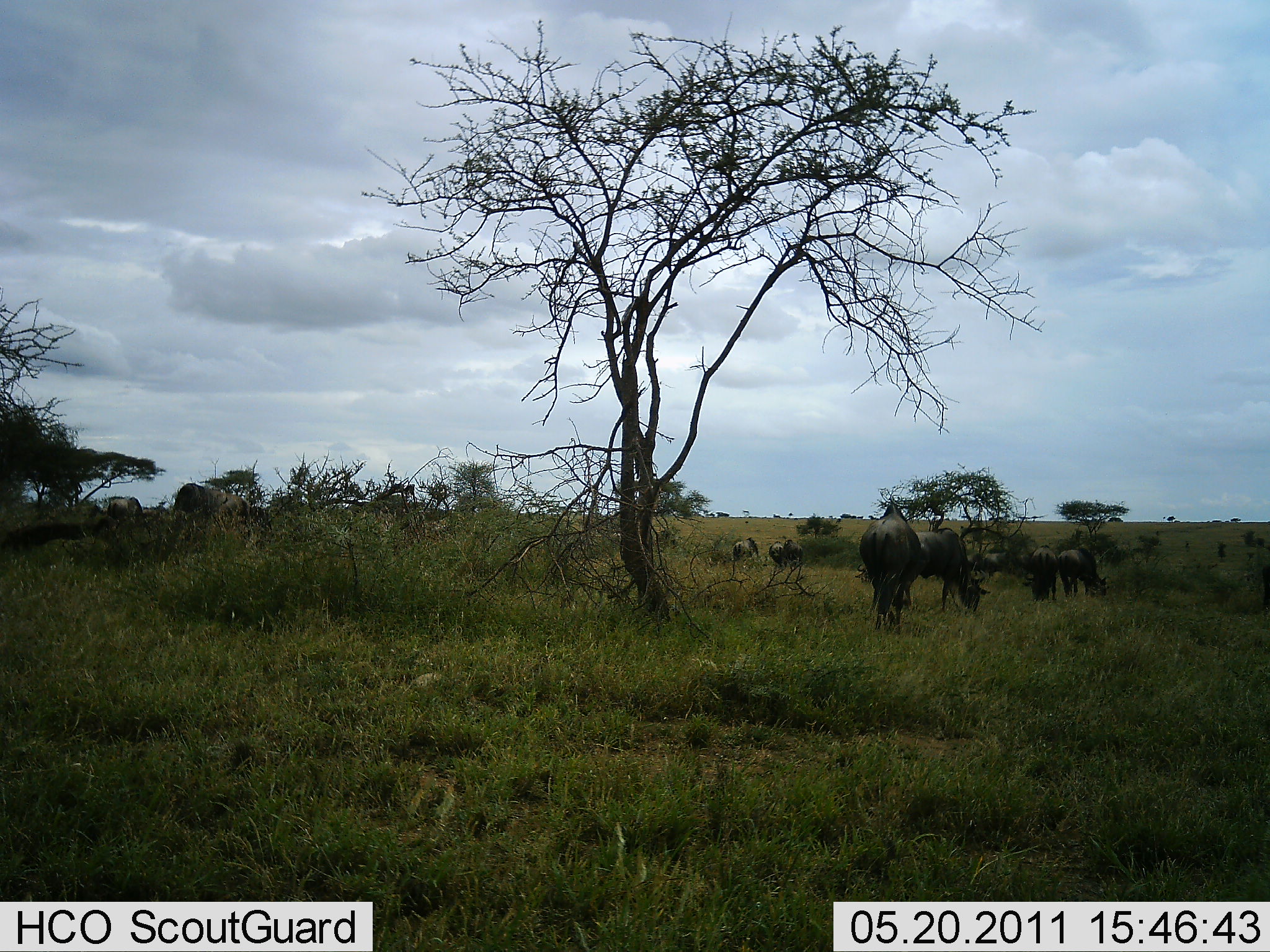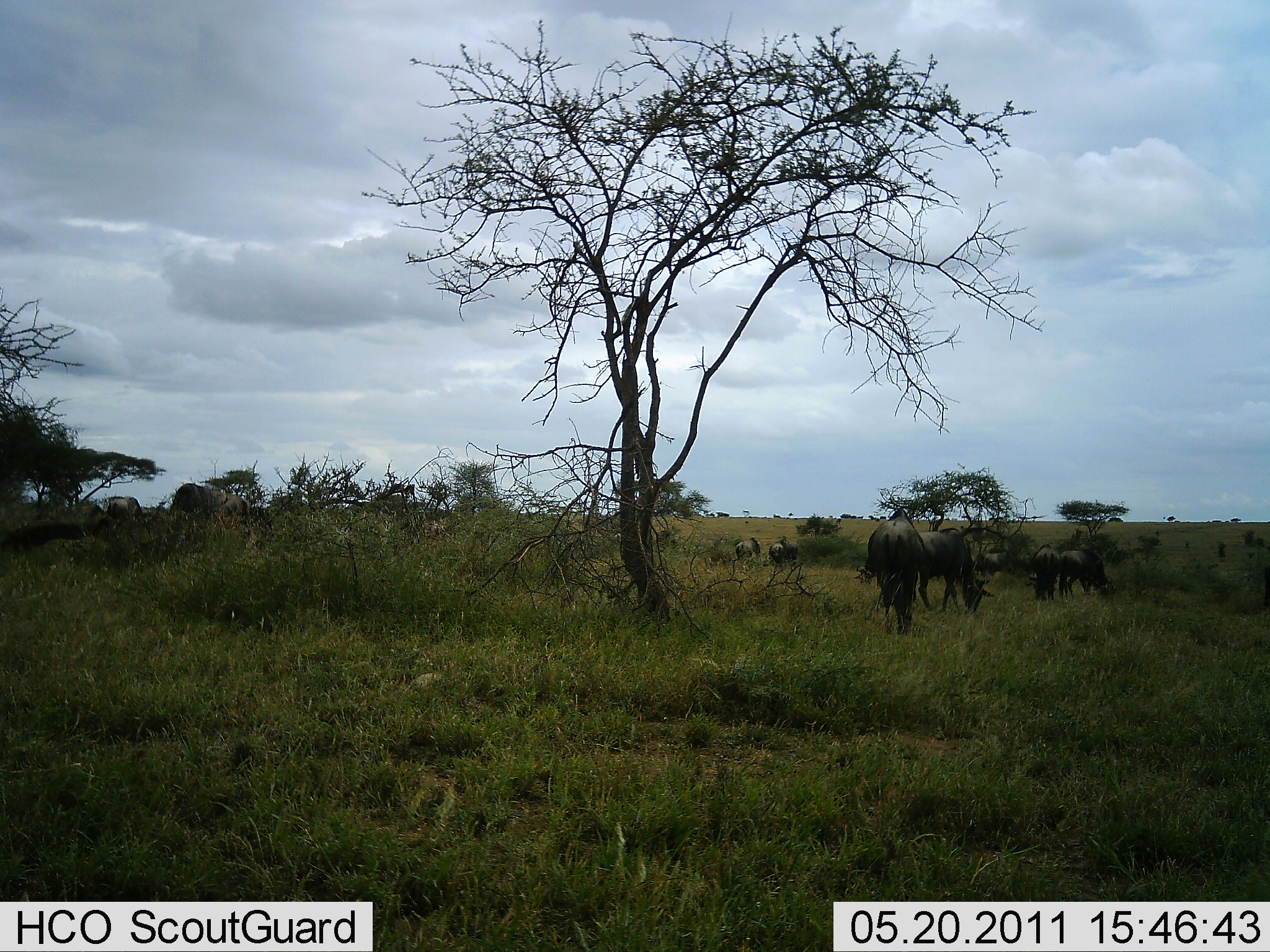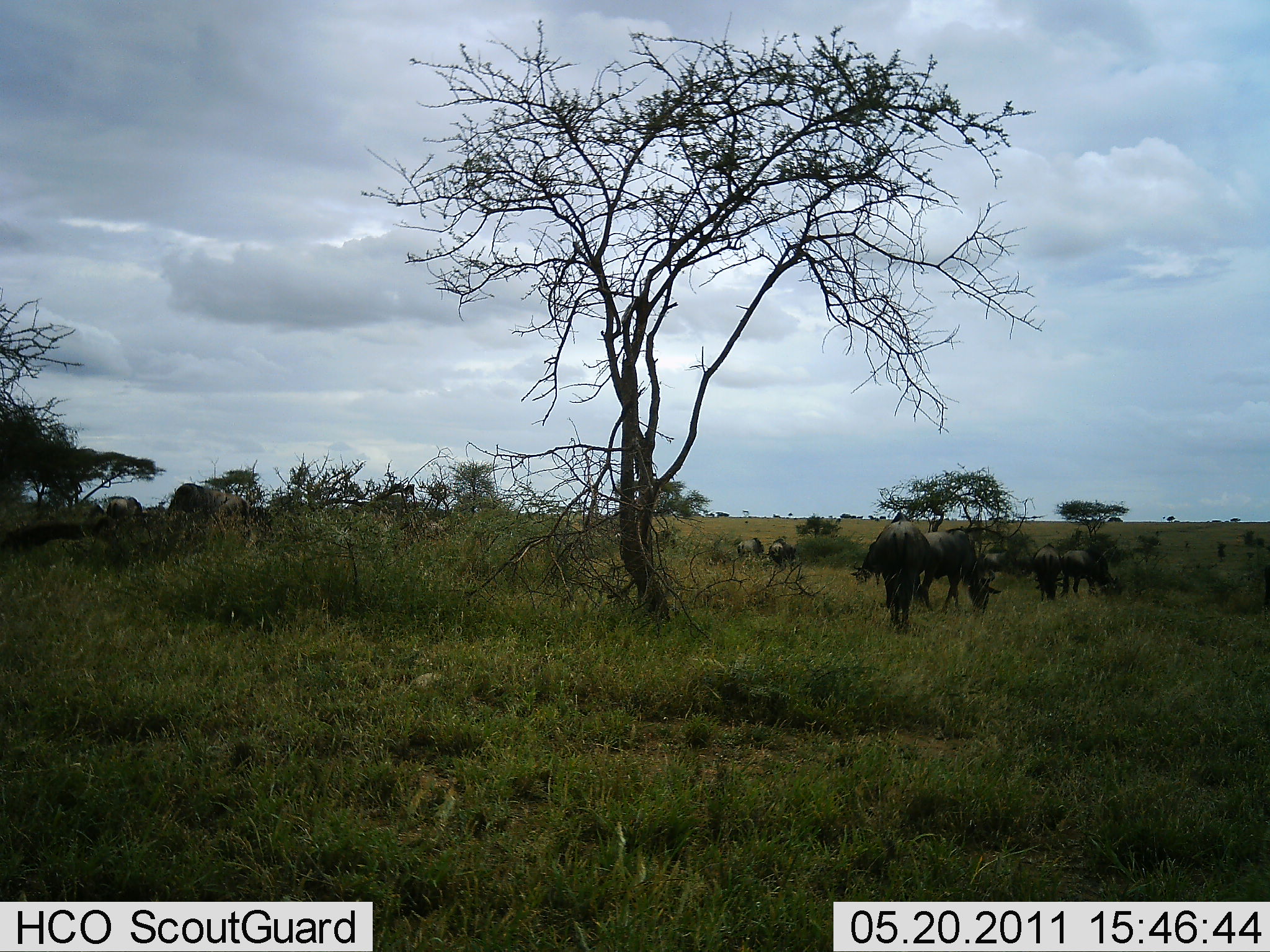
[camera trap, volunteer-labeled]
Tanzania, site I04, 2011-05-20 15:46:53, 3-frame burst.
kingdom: Animalia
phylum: Chordata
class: Mammalia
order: Artiodactyla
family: Bovidae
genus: Connochaetes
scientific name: Connochaetes taurinus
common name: blue wildebeest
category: wildebeest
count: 11-50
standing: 30%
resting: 10%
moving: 40%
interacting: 0%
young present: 0%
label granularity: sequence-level